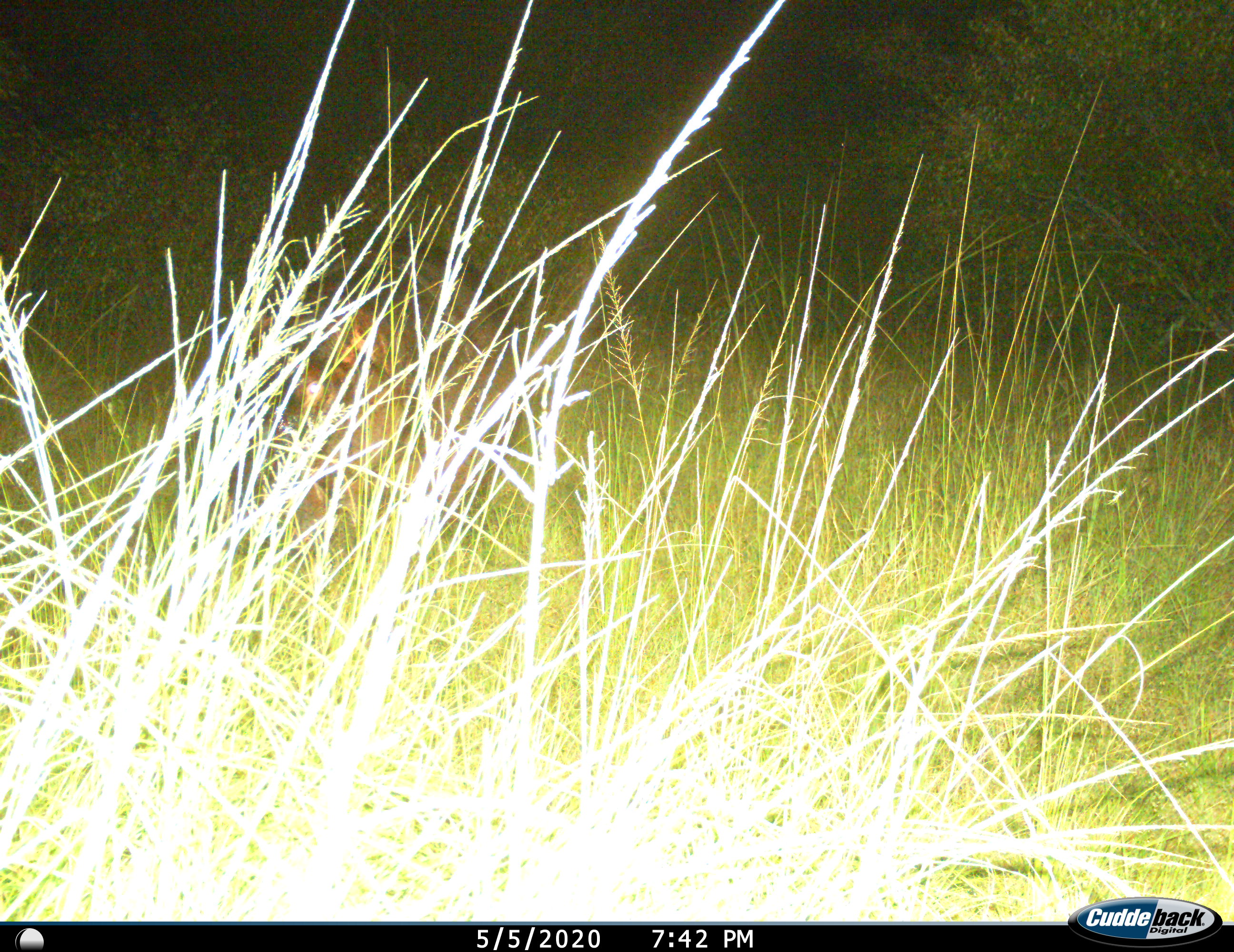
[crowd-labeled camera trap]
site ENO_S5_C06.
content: unidentified animal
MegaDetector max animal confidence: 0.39